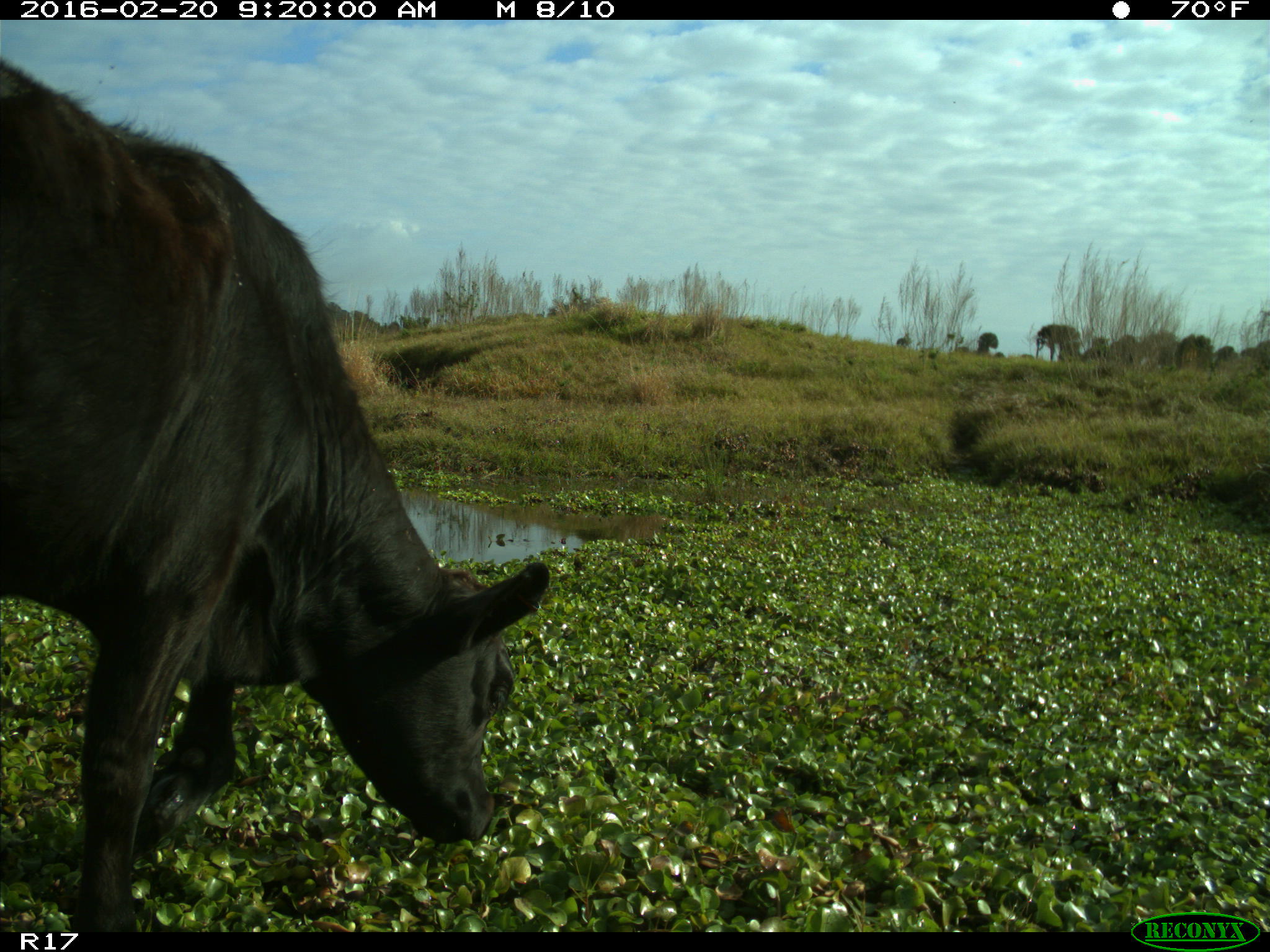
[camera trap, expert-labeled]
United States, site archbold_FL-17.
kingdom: Animalia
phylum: Chordata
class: Mammalia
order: Artiodactyla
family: Bovidae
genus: Bos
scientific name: Bos taurus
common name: domestic cow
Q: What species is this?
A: Bos taurus (domestic cow).